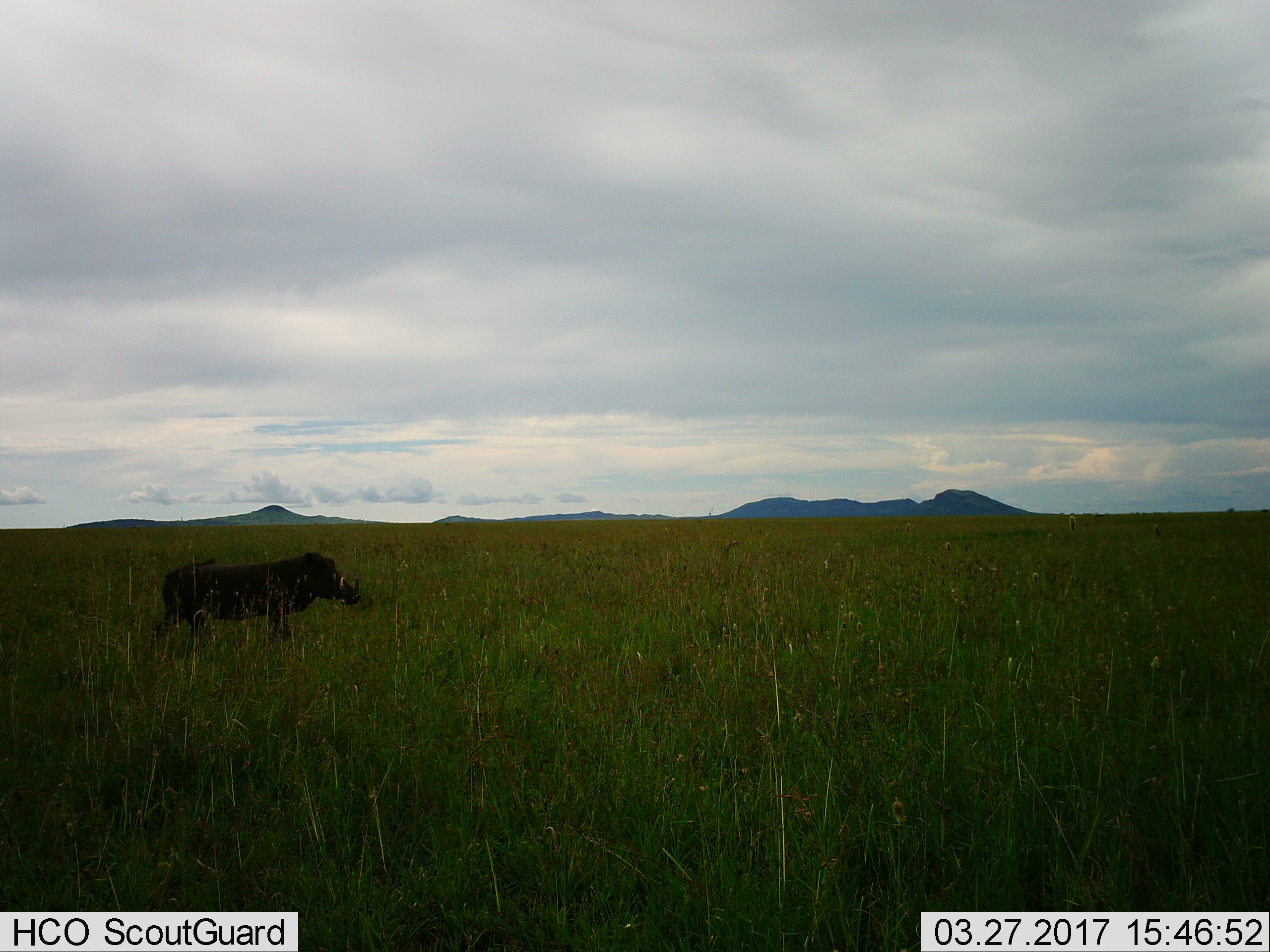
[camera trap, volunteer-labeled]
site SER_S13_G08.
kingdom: Animalia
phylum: Chordata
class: Mammalia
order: Artiodactyla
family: Suidae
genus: Phacochoerus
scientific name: Phacochoerus africanus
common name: warthog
Warthog (Phacochoerus africanus), count 1. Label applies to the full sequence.